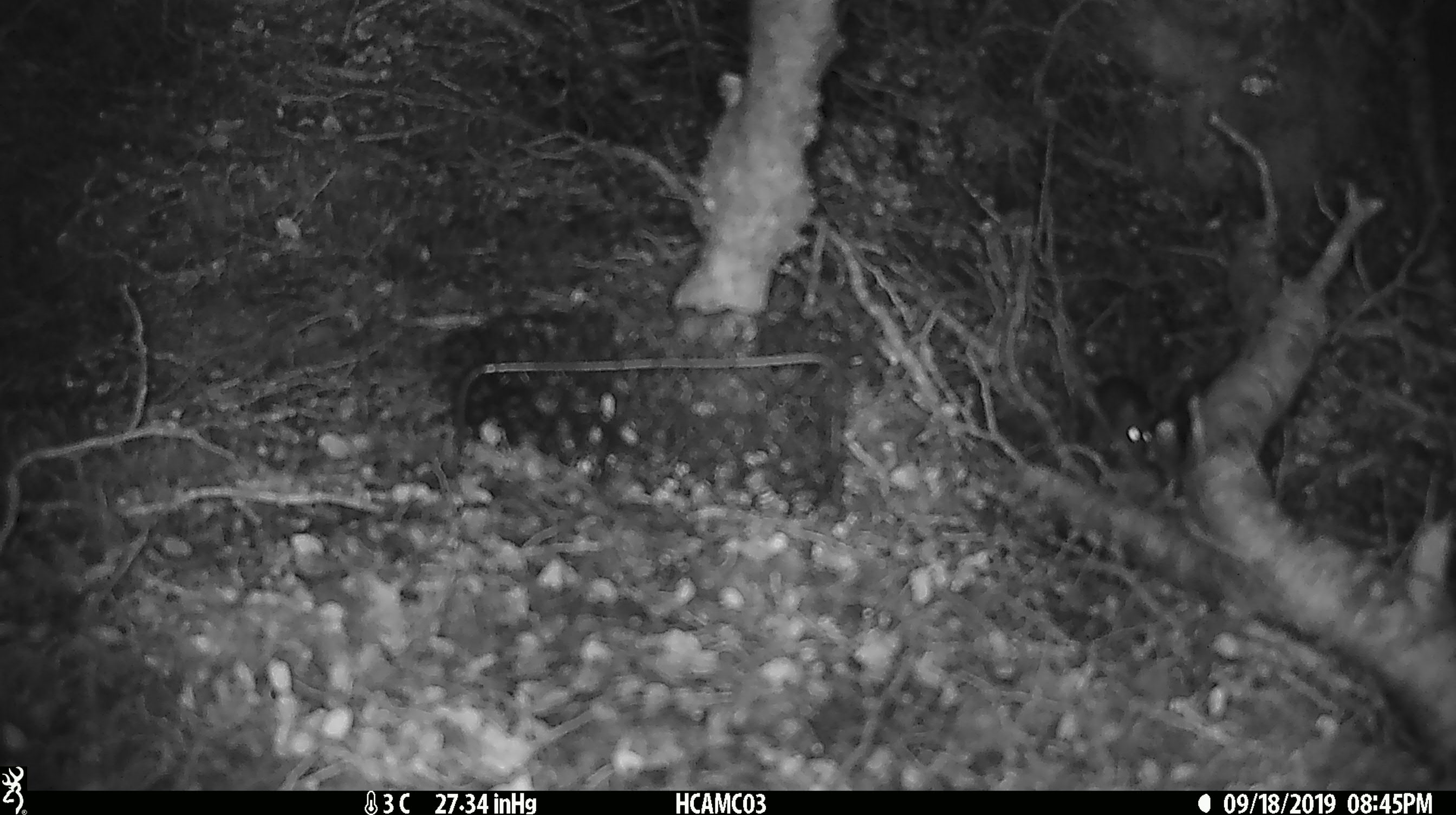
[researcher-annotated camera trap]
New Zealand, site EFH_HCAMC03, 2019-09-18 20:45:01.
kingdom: Animalia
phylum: Chordata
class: Mammalia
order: Rodentia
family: Muridae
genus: Mus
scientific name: Mus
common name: mouse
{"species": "mouse (Mus)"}